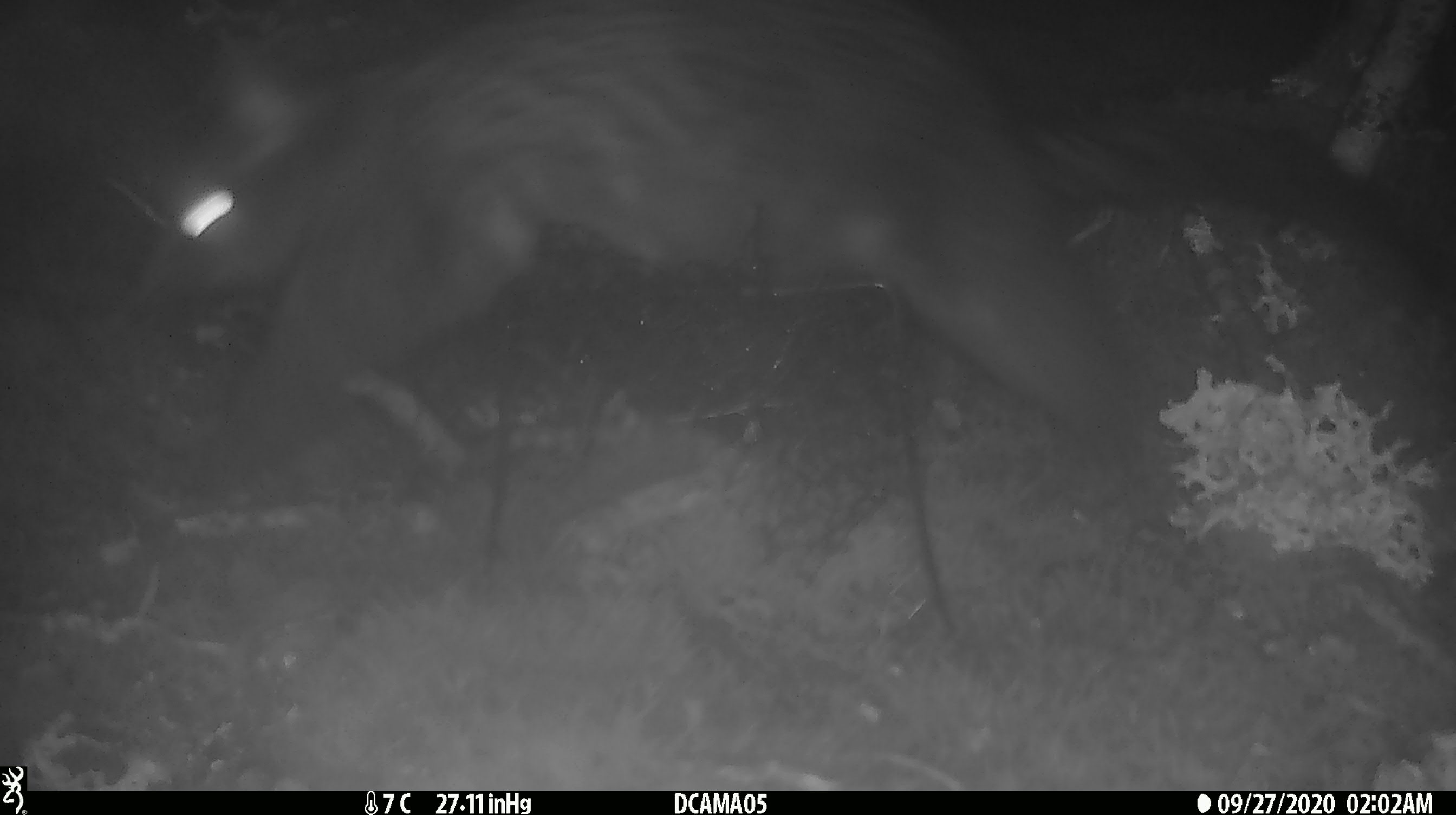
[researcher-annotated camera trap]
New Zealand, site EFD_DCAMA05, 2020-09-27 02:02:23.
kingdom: Animalia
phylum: Chordata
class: Mammalia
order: Diprotodontia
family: Phalangeridae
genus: Trichosurus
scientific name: Trichosurus vulpecula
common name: common brushtail possum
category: possum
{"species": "possum (common brushtail possum) (Trichosurus vulpecula)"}